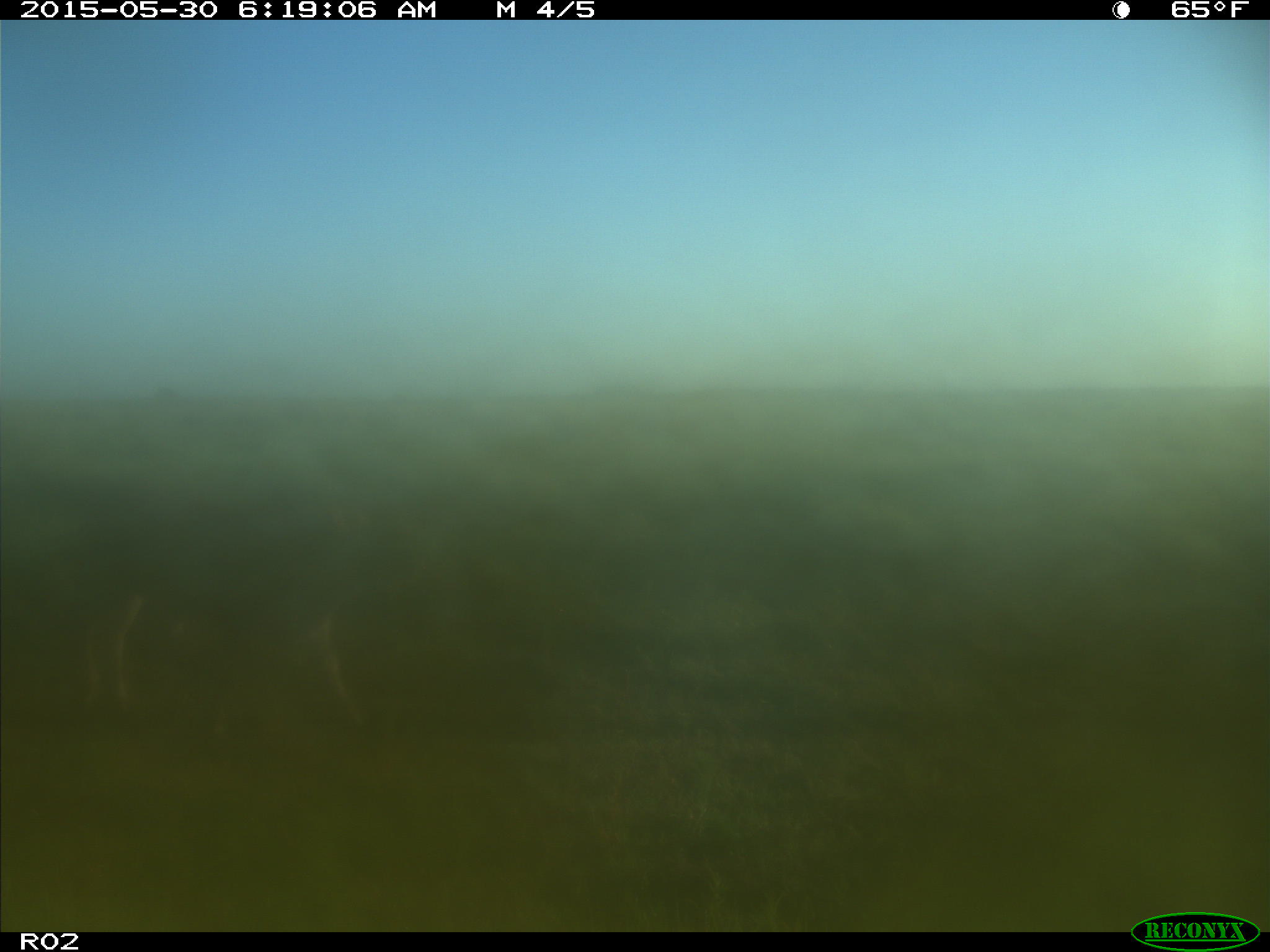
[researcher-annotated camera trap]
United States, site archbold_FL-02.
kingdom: Animalia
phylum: Chordata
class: Mammalia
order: Artiodactyla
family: Bovidae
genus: Bos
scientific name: Bos taurus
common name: domestic cow